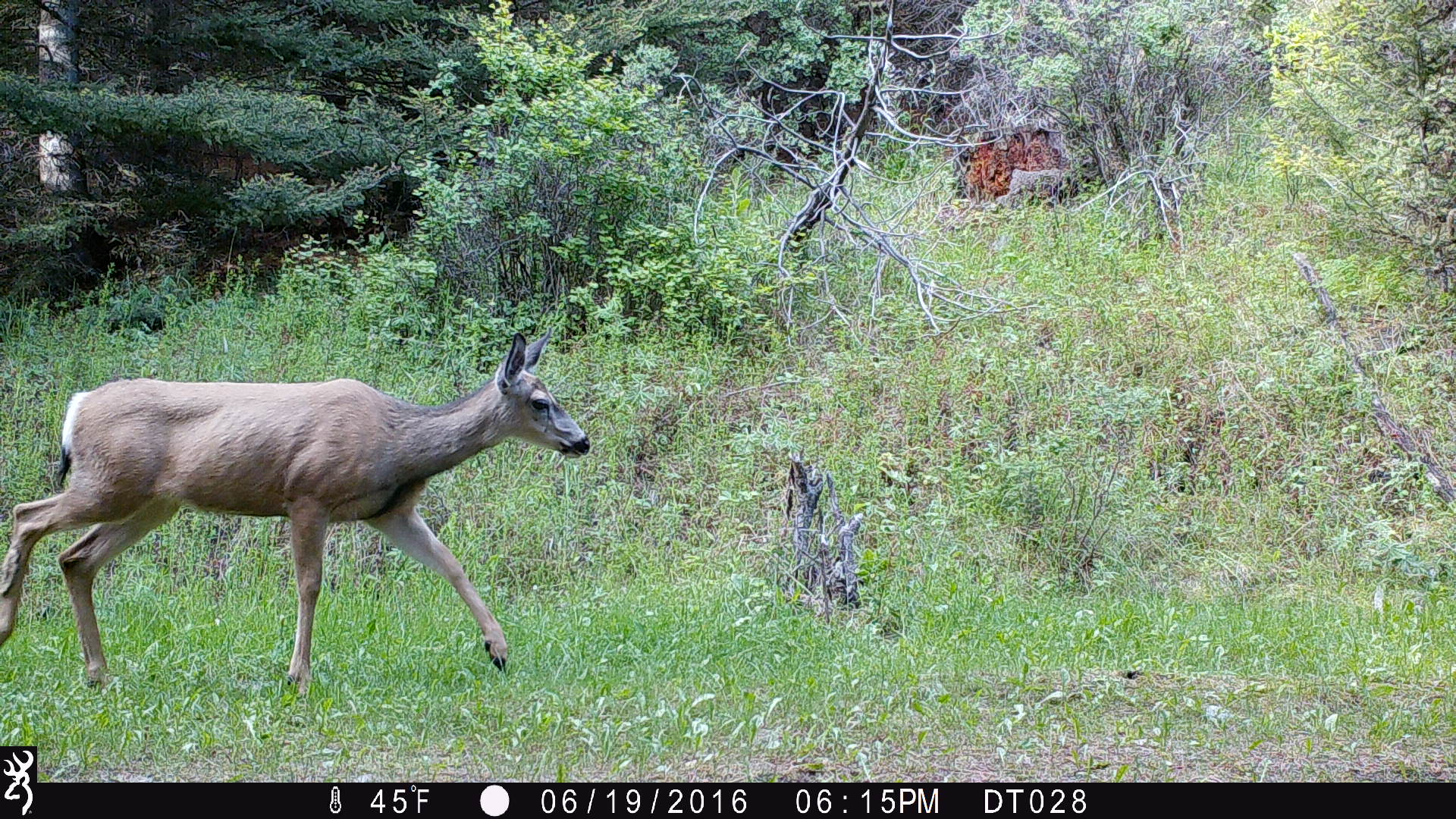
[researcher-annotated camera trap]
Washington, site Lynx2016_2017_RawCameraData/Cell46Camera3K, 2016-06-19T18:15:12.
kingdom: Animalia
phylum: Chordata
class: Mammalia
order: Artiodactyla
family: Cervidae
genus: Odocoileus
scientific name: Odocoileus hemionus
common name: mule deer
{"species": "Odocoileus hemionus (mule deer)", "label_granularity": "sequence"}